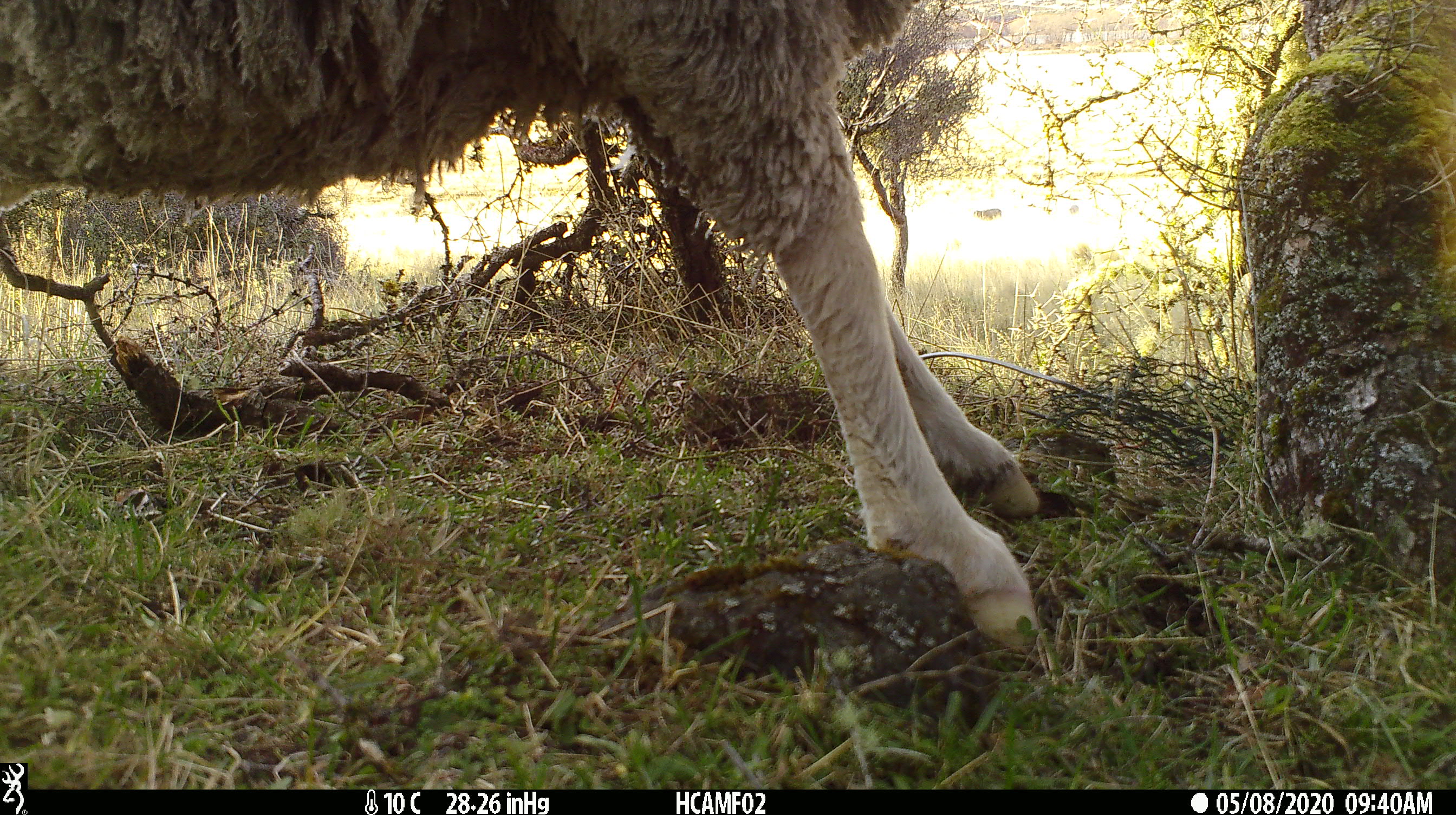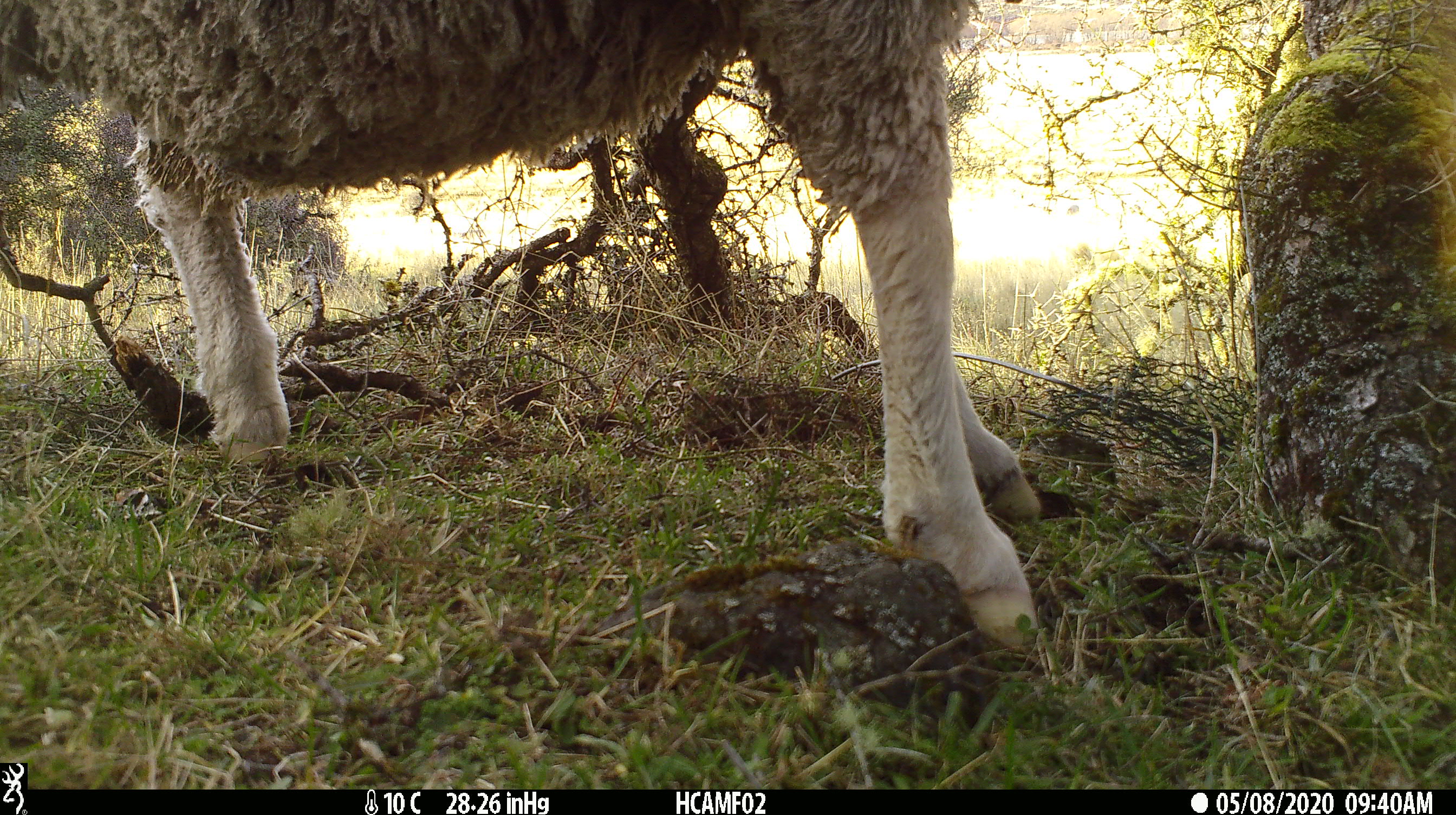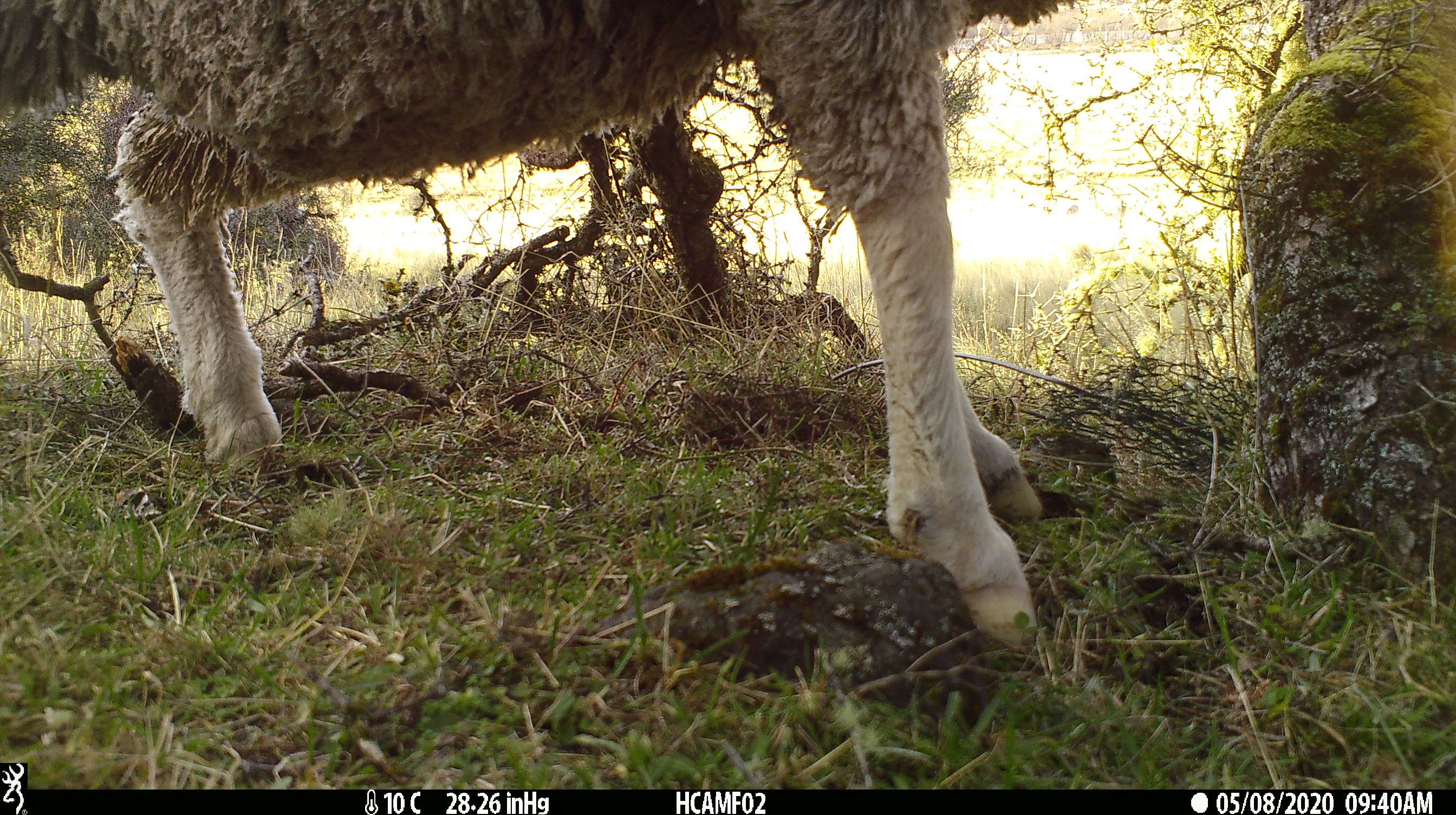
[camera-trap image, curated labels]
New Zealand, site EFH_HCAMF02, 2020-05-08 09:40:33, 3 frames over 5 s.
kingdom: Animalia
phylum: Chordata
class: Mammalia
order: Artiodactyla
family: Bovidae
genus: Ovis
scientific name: Ovis aries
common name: domestic sheep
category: sheep